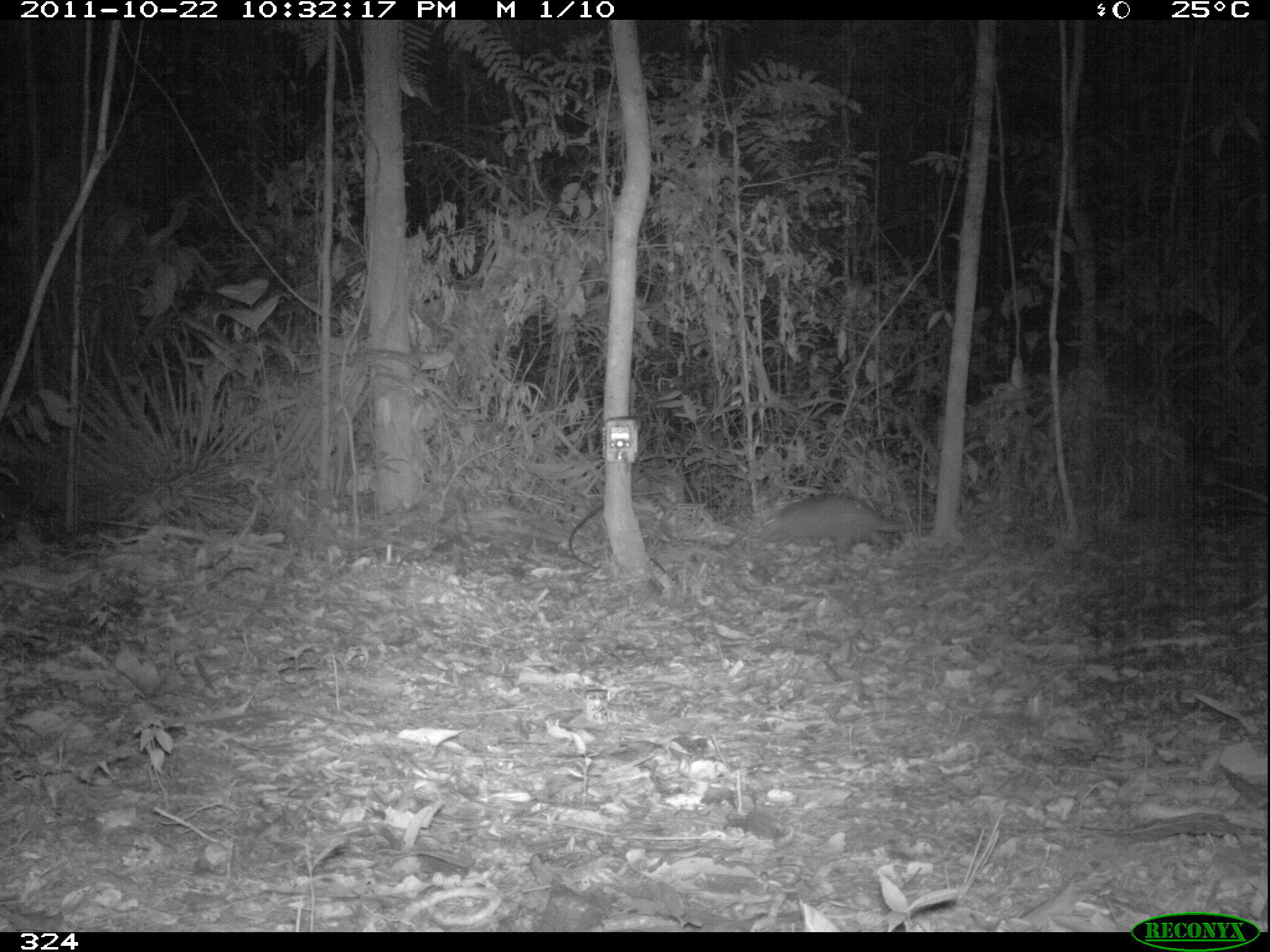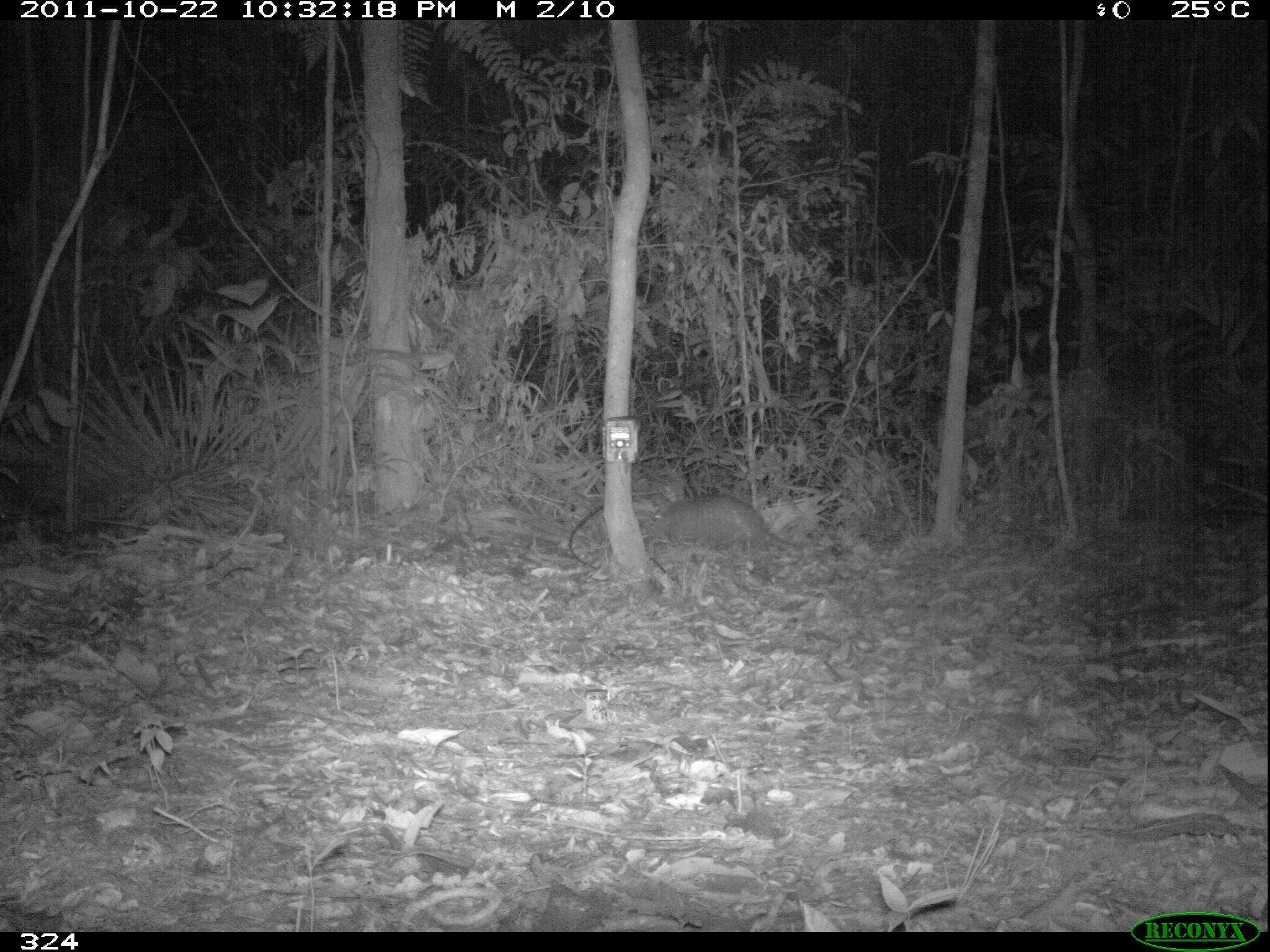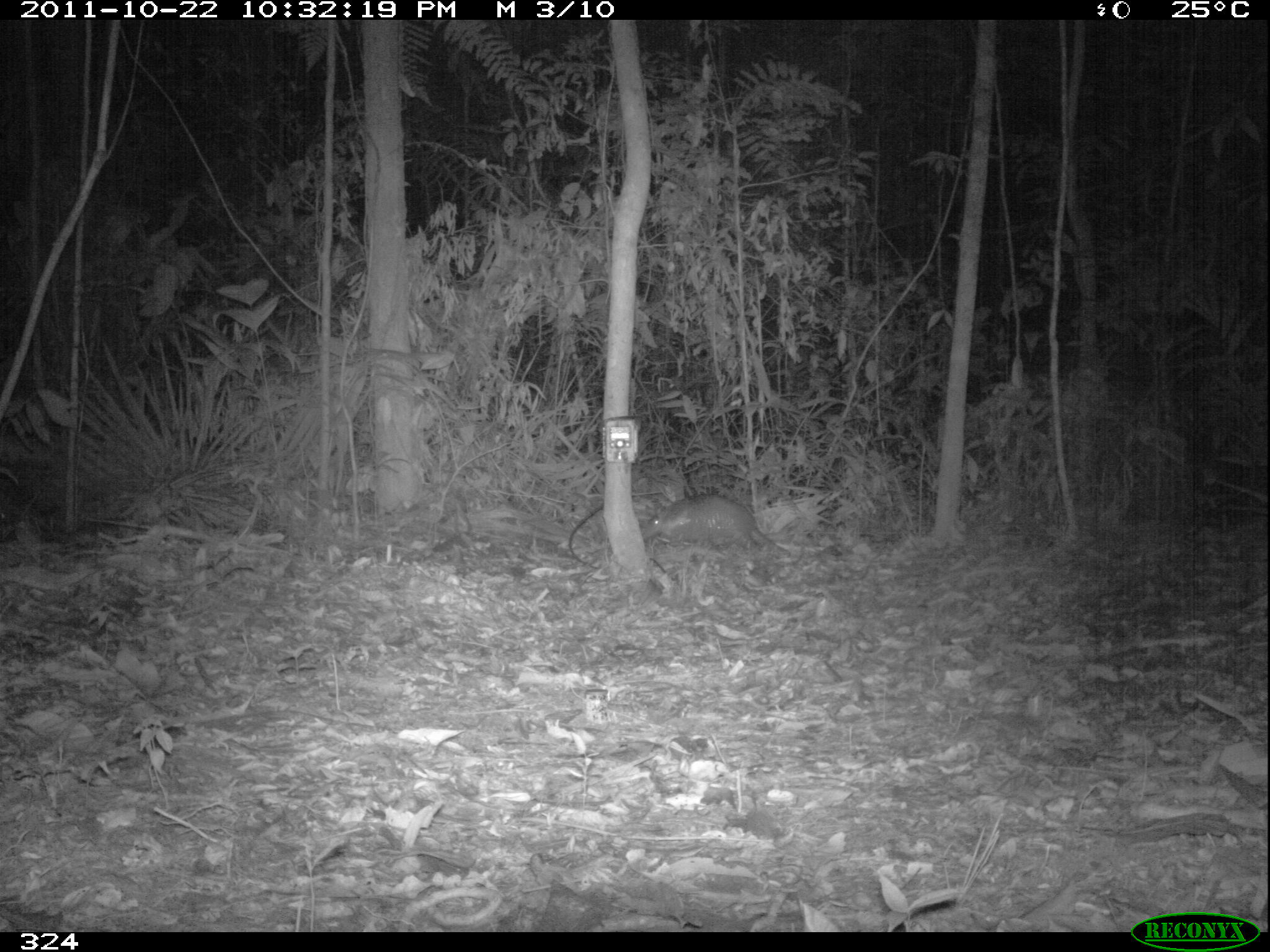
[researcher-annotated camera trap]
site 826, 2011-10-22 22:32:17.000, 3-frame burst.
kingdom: Animalia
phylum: Chordata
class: Mammalia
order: Cingulata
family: Dasypodidae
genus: Dasypus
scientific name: Dasypus kappleri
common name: greater long-nosed armadillo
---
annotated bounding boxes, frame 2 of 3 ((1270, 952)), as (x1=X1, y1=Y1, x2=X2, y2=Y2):
dasypus kappleri: (x1=649, y1=495, x2=804, y2=554)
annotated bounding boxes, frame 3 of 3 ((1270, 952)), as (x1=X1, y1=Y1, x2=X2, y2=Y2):
dasypus kappleri: (x1=641, y1=492, x2=792, y2=558)